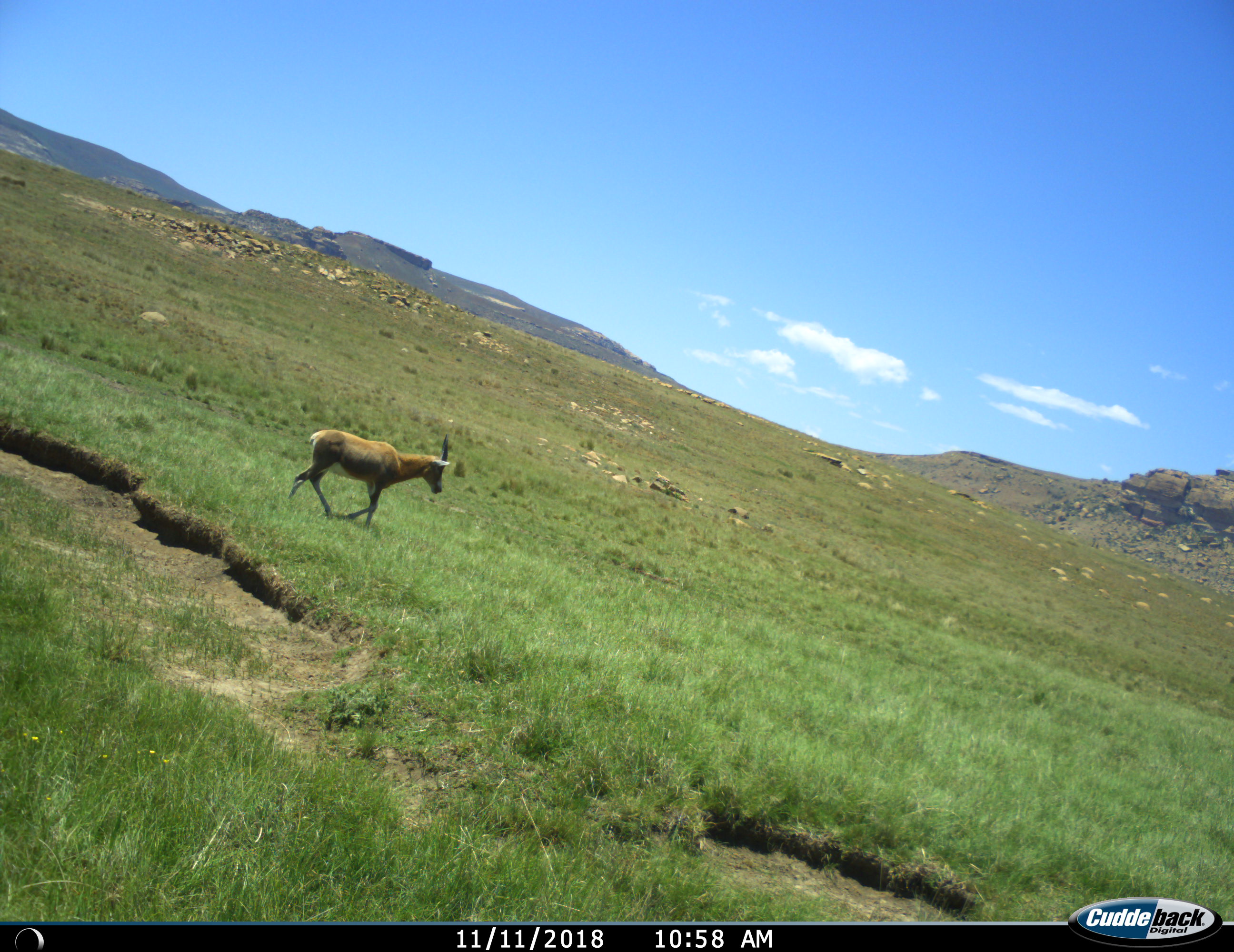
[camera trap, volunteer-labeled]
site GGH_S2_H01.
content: unidentified animal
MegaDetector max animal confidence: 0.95